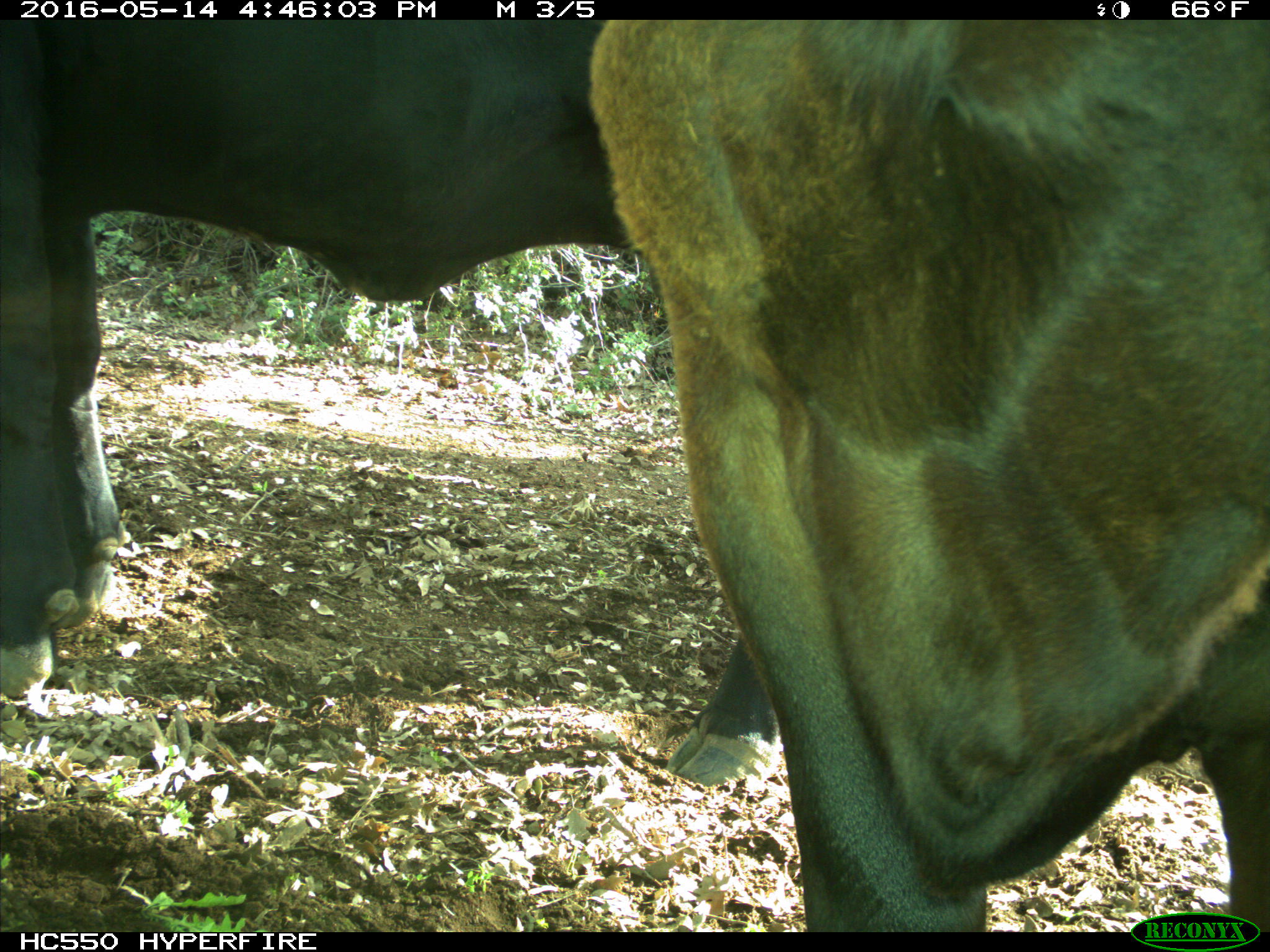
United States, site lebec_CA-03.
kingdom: Animalia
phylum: Chordata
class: Mammalia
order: Artiodactyla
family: Bovidae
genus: Bos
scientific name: Bos taurus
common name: domestic cow